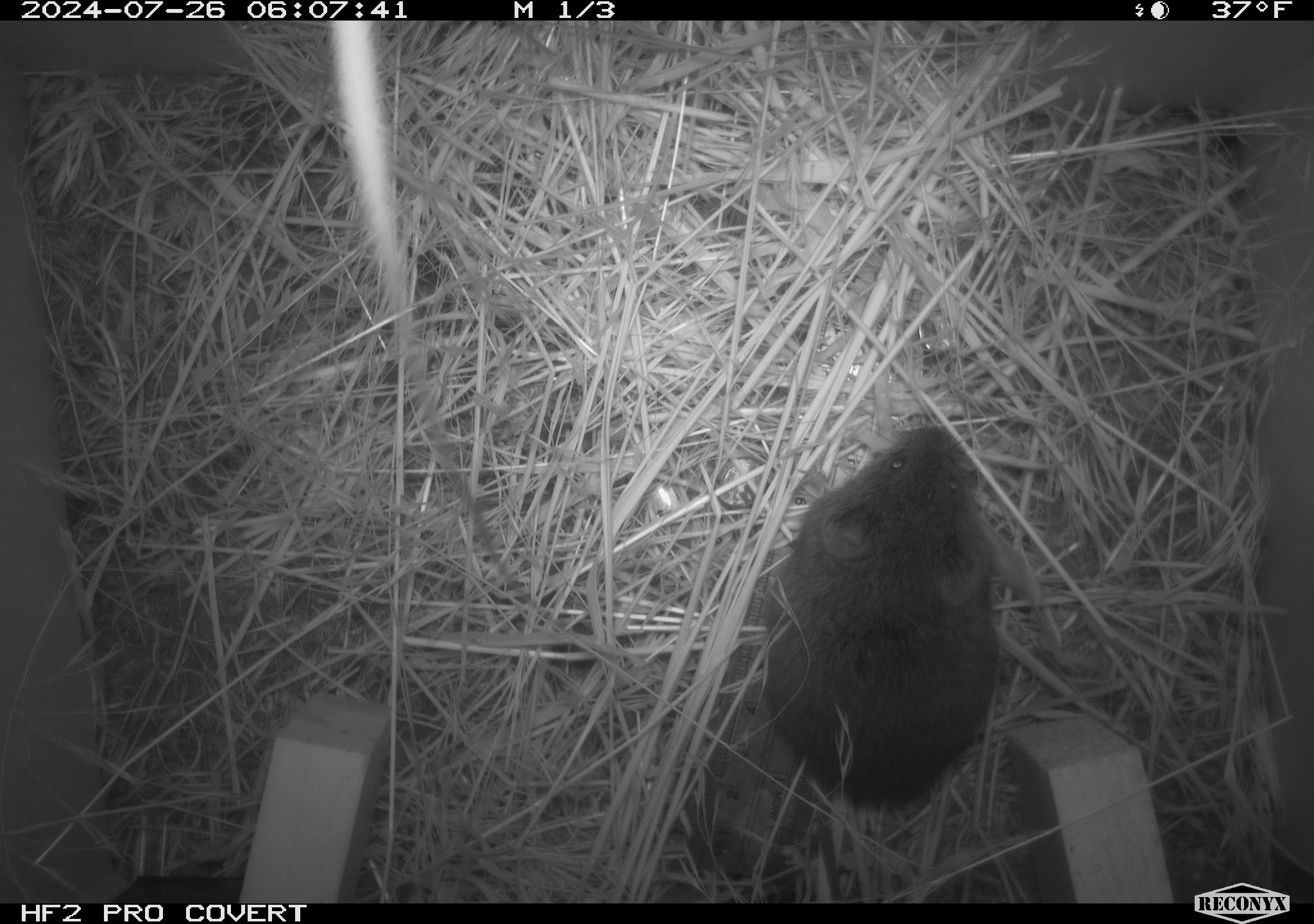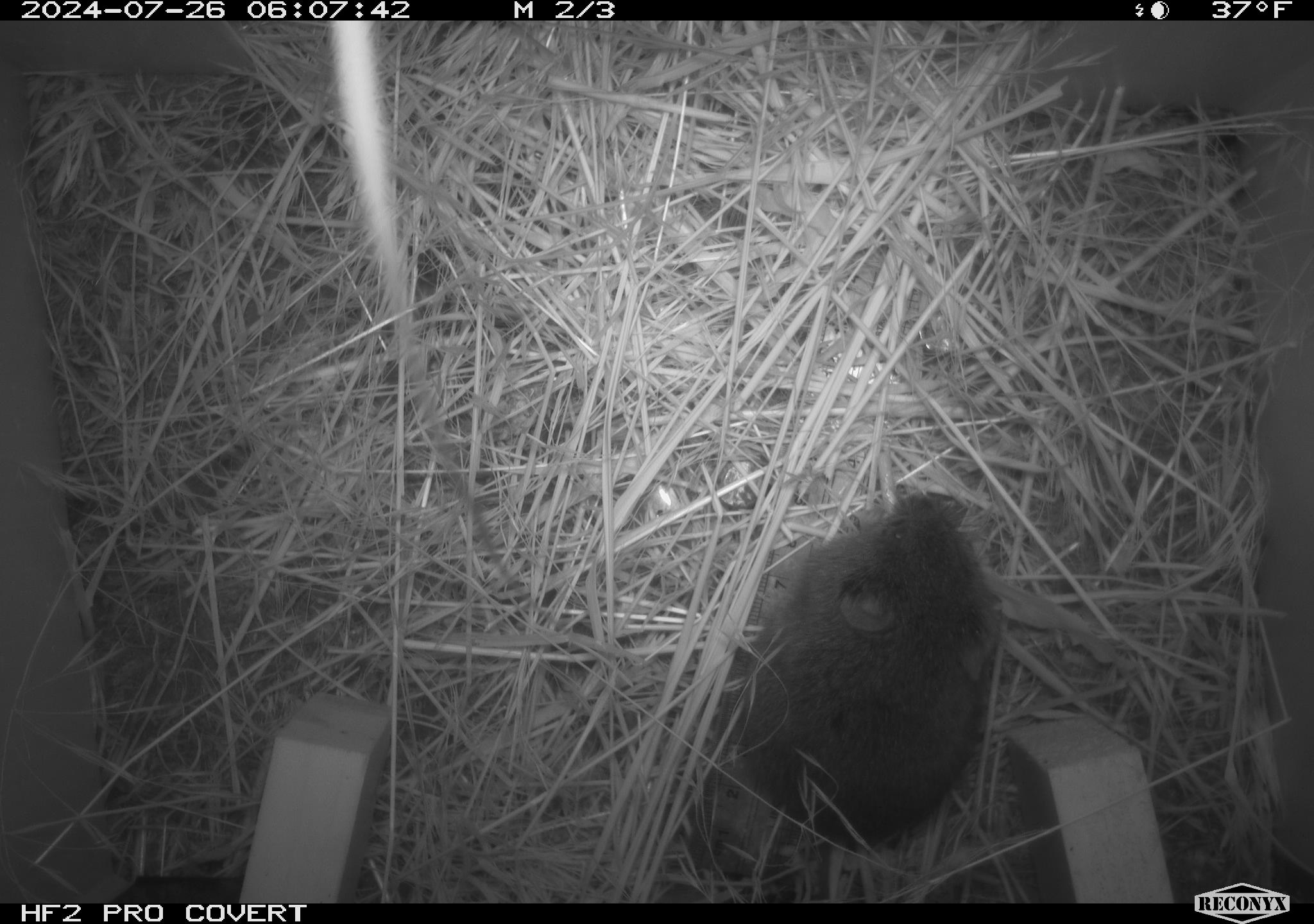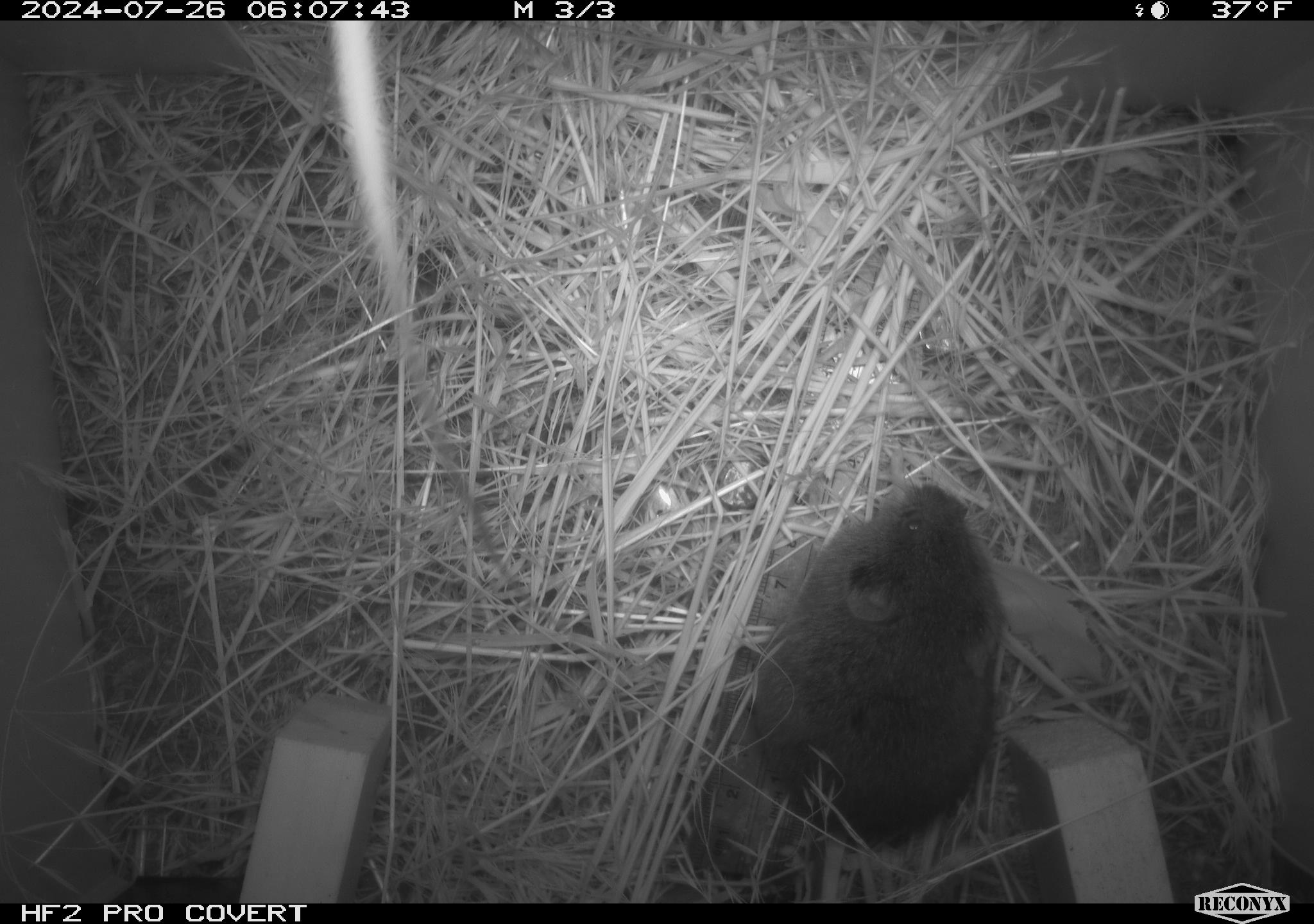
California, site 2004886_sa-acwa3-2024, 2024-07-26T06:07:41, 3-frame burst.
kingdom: Animalia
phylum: Chordata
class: Mammalia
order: Rodentia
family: Cricetidae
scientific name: Arvicolinae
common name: voles, lemmings, and muskrats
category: arvicolinae subfamily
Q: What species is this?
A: Arvicolinae subfamily (voles, lemmings, and muskrats) (Arvicolinae).